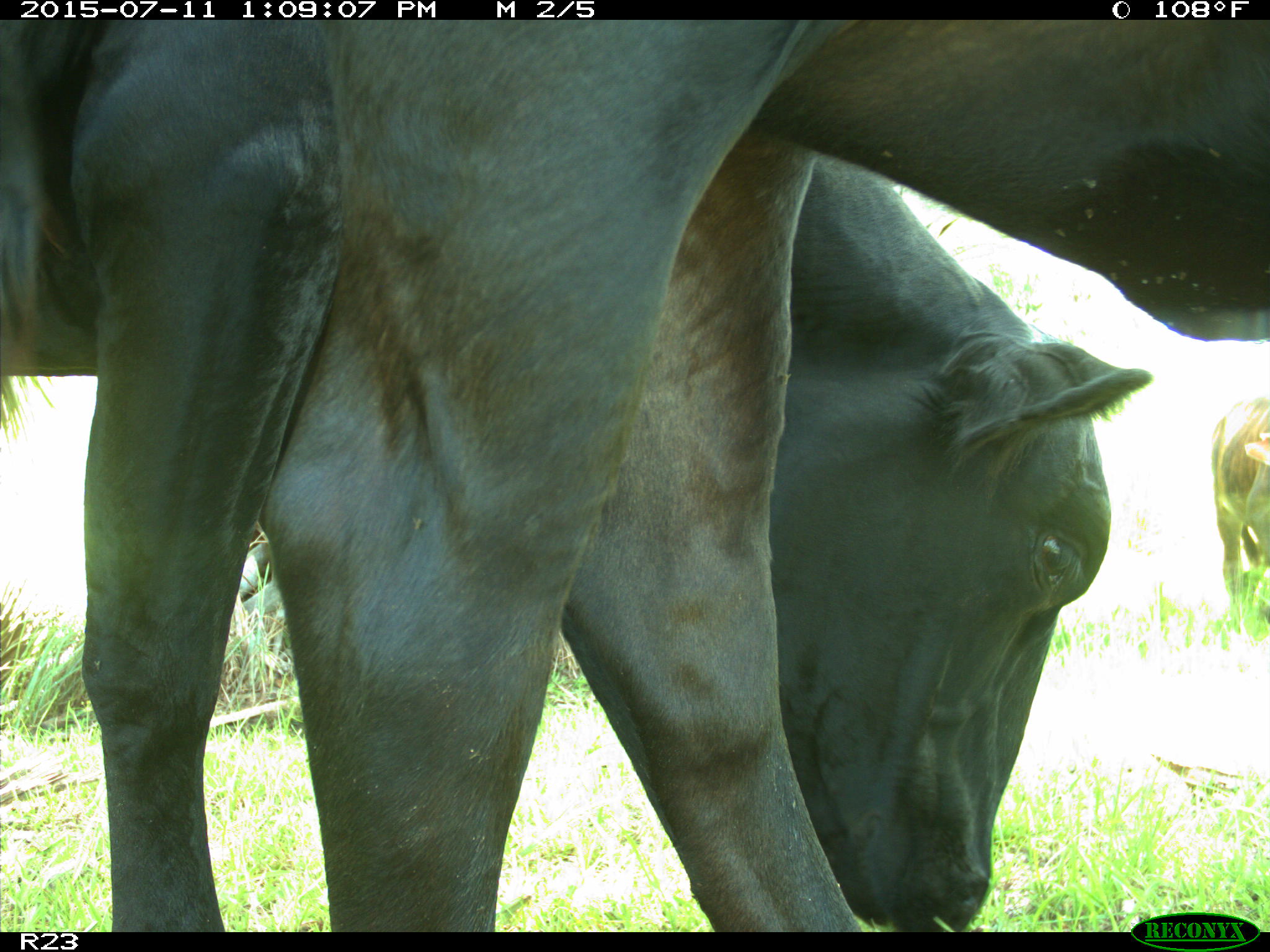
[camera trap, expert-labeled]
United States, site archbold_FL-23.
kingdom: Animalia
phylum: Chordata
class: Mammalia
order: Artiodactyla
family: Bovidae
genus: Bos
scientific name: Bos taurus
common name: domestic cow